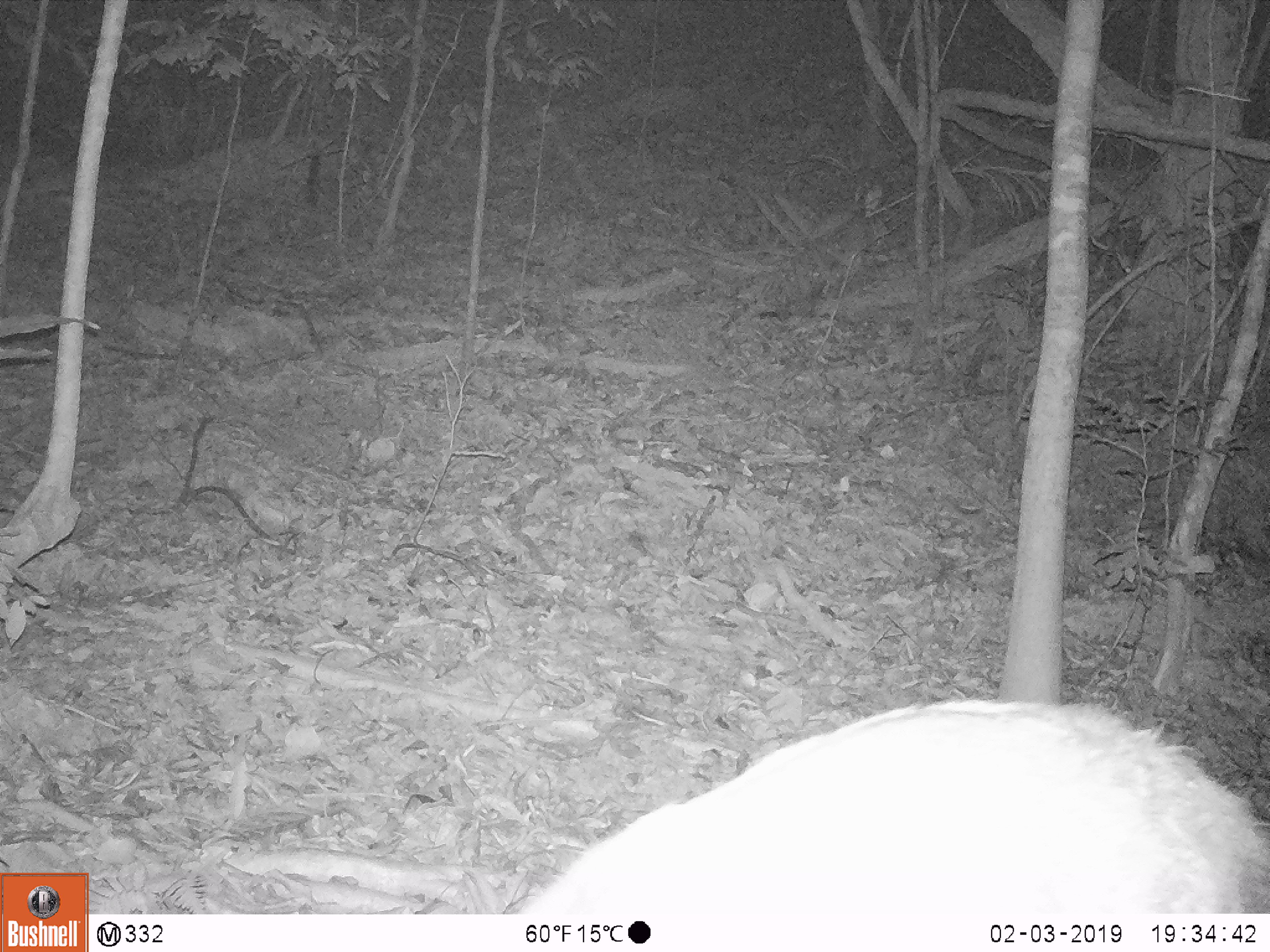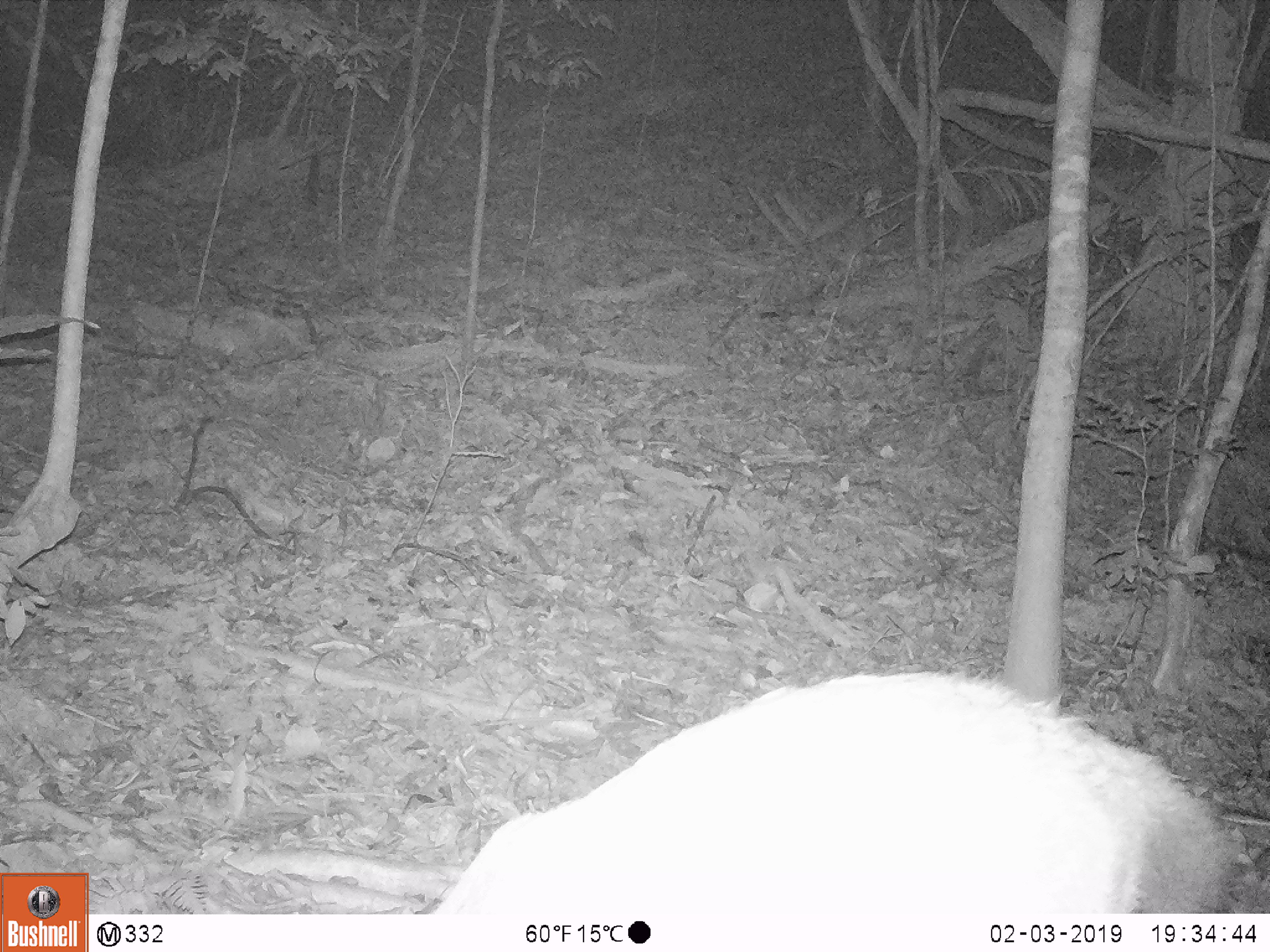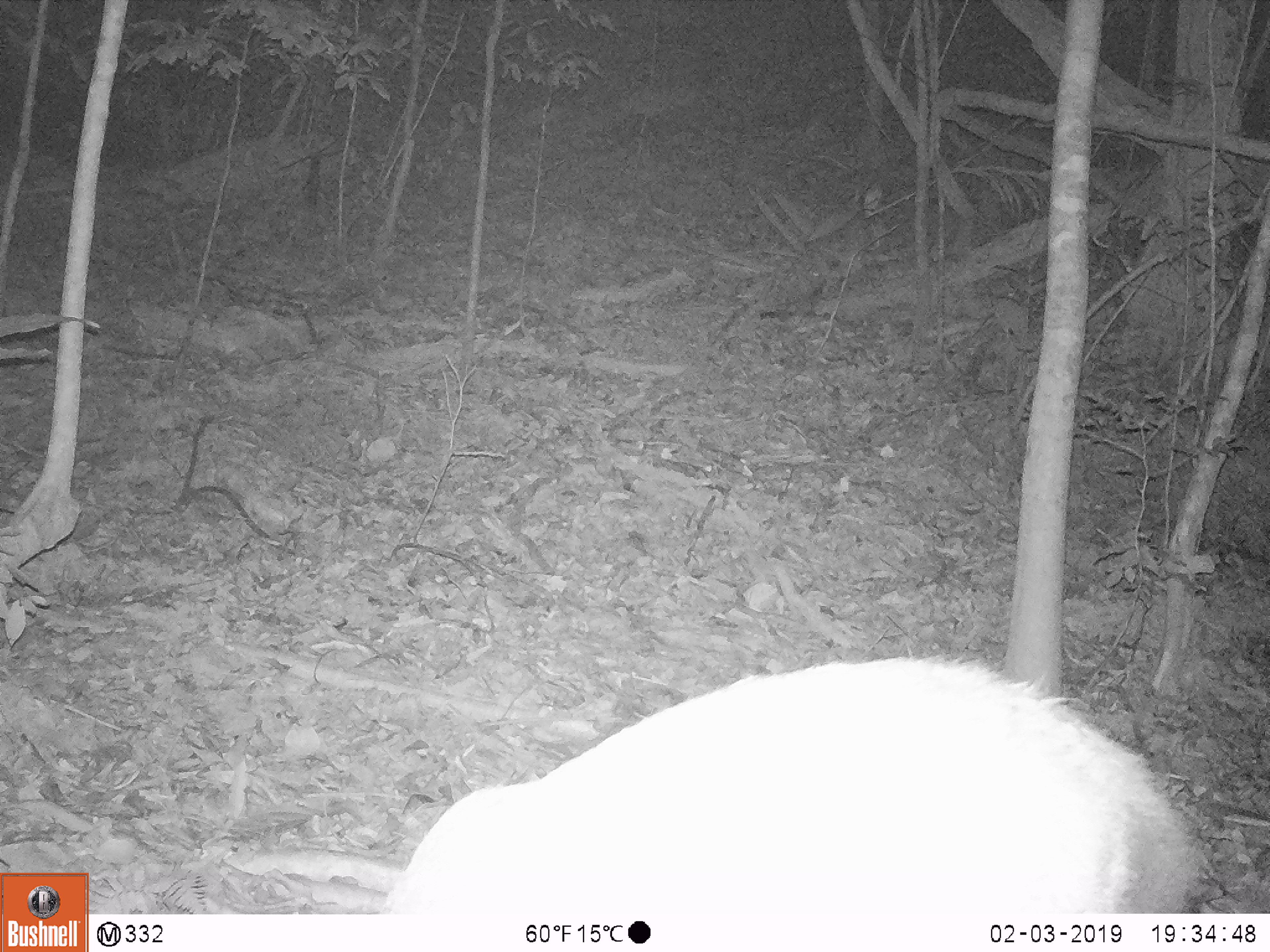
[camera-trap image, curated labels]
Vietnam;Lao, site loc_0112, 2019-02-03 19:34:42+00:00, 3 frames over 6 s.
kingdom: Animalia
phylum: Chordata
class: Mammalia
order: Artiodactyla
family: Cervidae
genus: Rusa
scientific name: Rusa unicolor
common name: sambar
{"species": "sambar (Rusa unicolor)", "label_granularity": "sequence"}